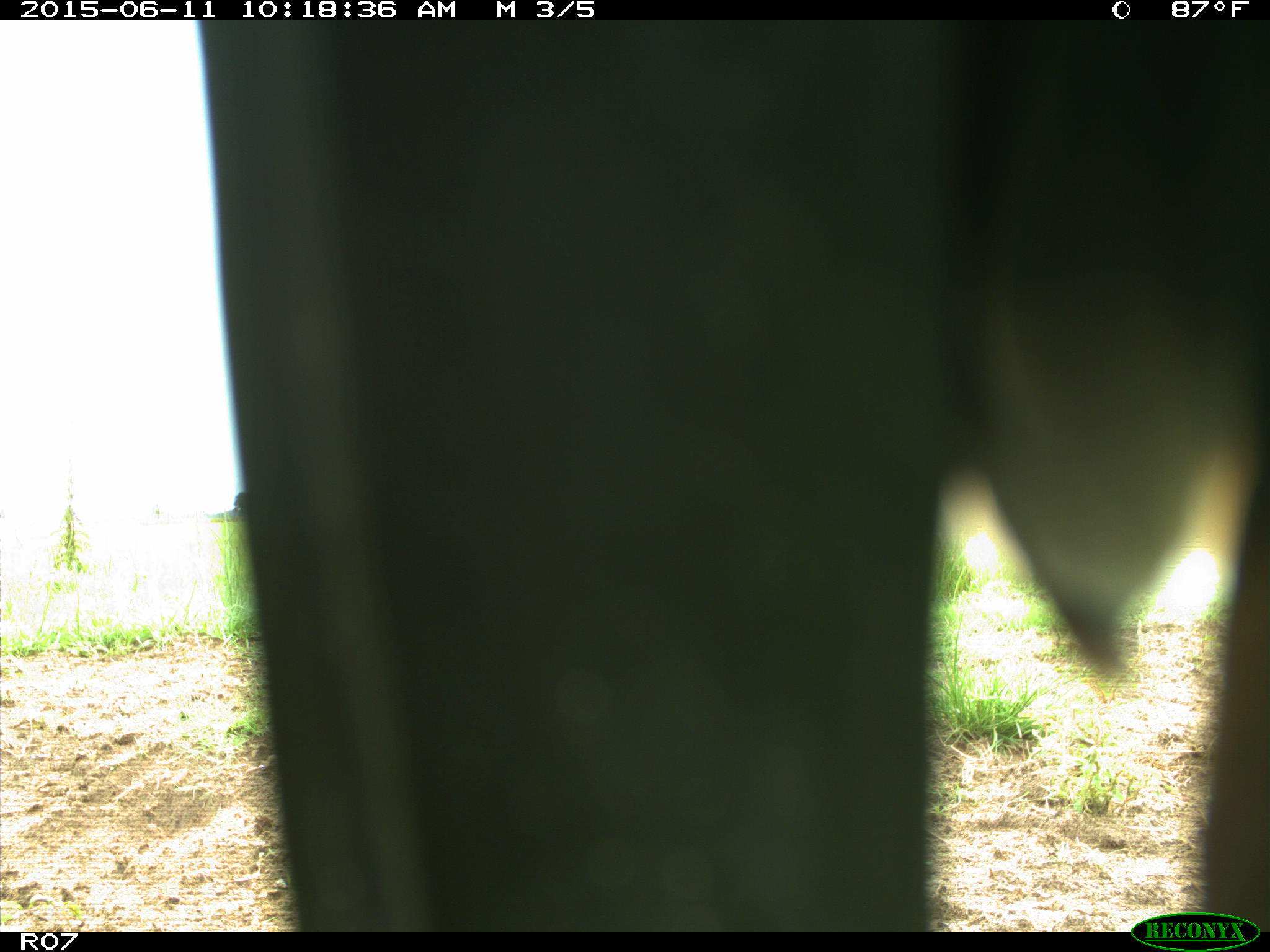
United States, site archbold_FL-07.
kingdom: Animalia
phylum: Chordata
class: Mammalia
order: Artiodactyla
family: Bovidae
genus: Bos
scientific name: Bos taurus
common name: domestic cow